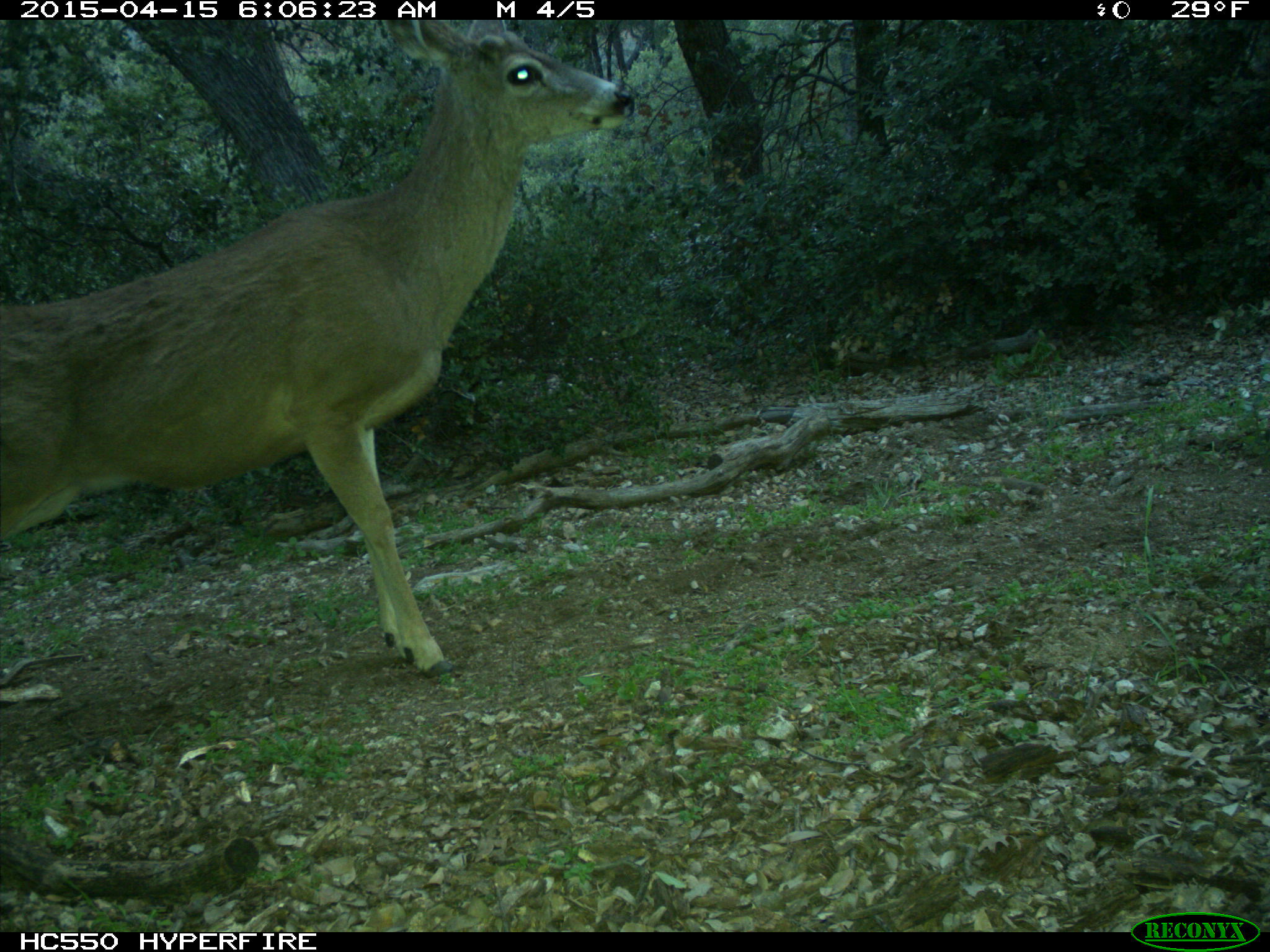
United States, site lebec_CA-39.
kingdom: Animalia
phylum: Chordata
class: Mammalia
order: Artiodactyla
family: Cervidae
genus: Odocoileus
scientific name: Odocoileus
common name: deer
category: unidentified deer